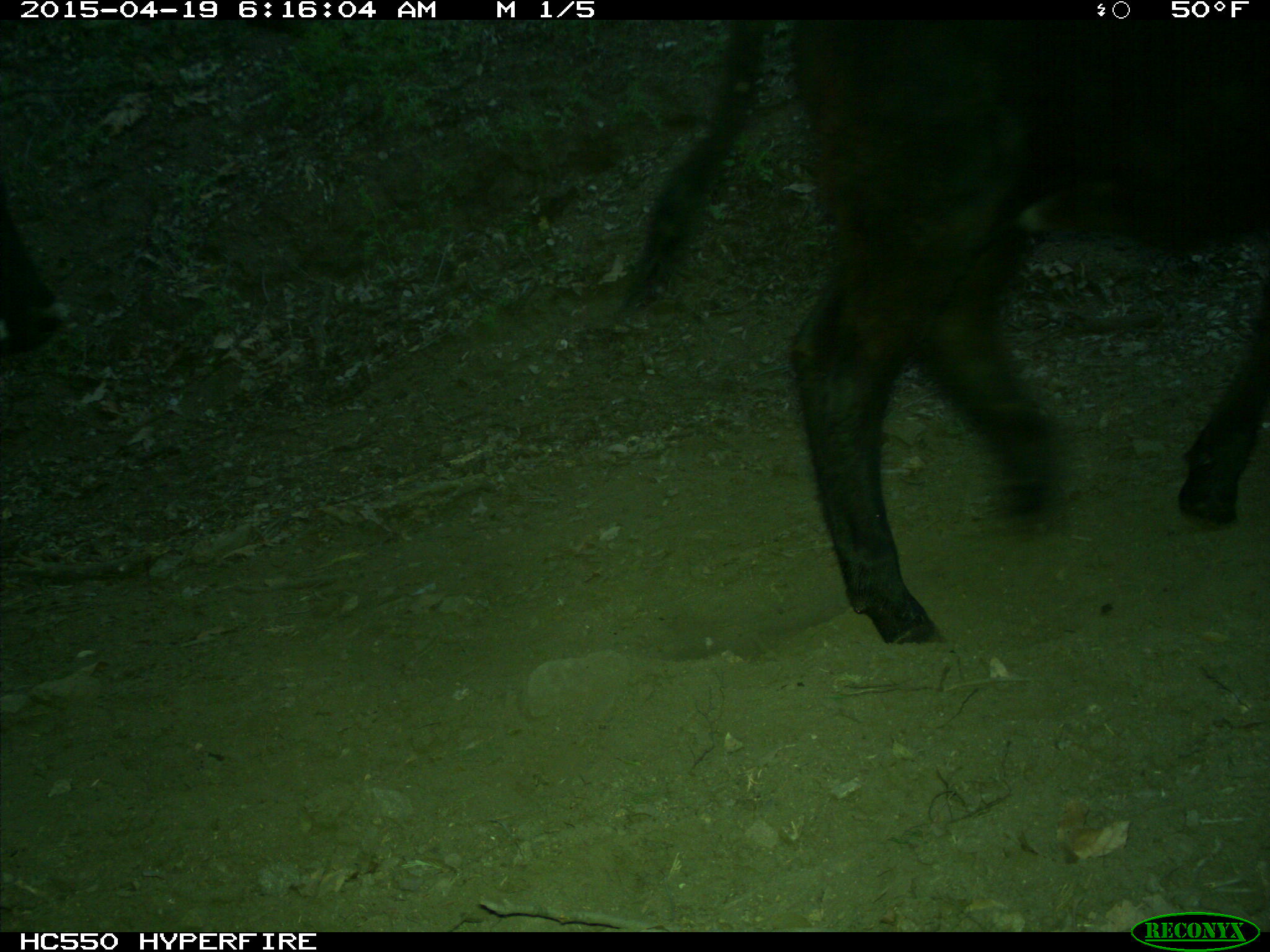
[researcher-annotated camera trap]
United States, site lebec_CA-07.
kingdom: Animalia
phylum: Chordata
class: Mammalia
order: Artiodactyla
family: Bovidae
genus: Bos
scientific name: Bos taurus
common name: domestic cow